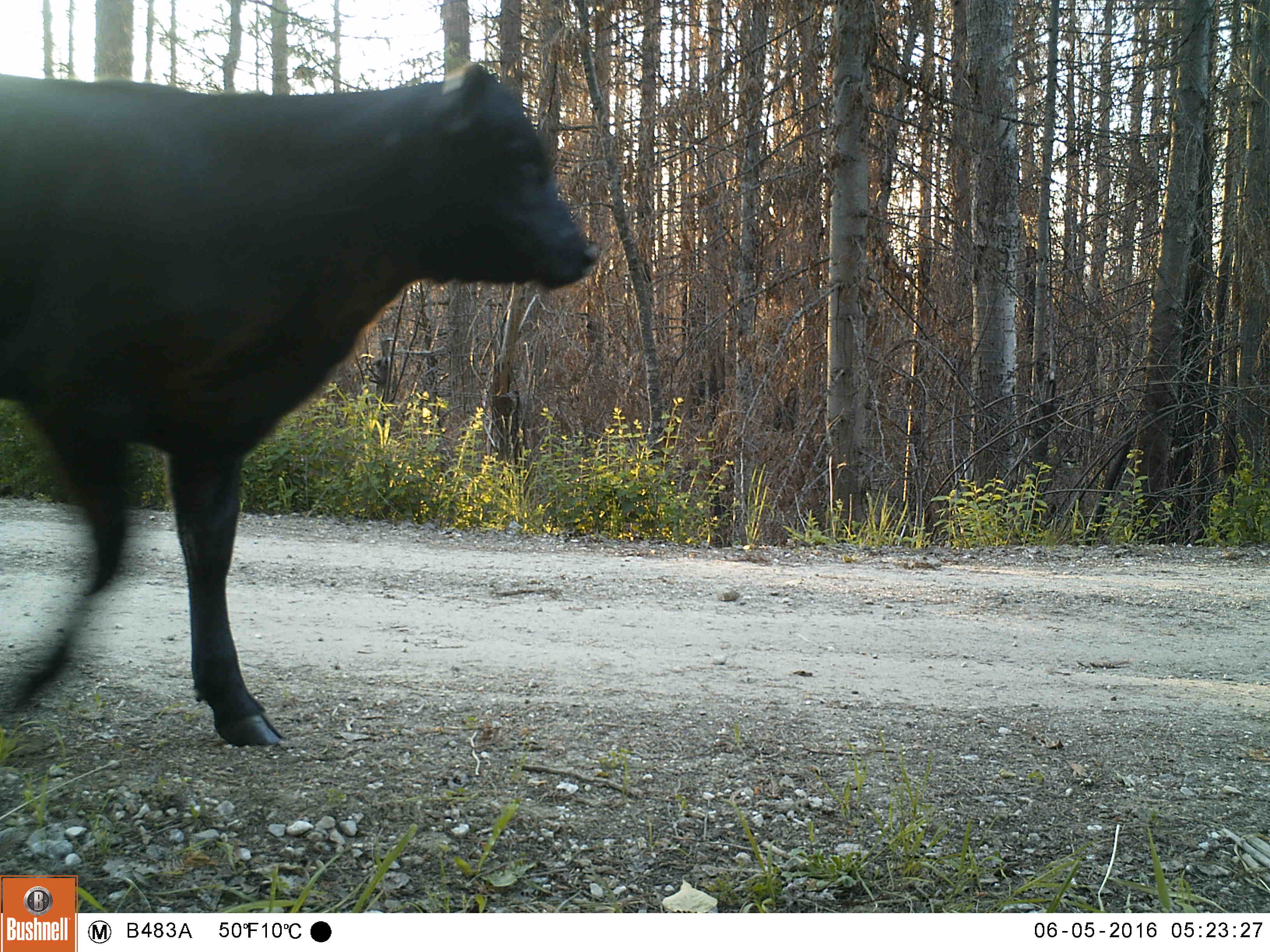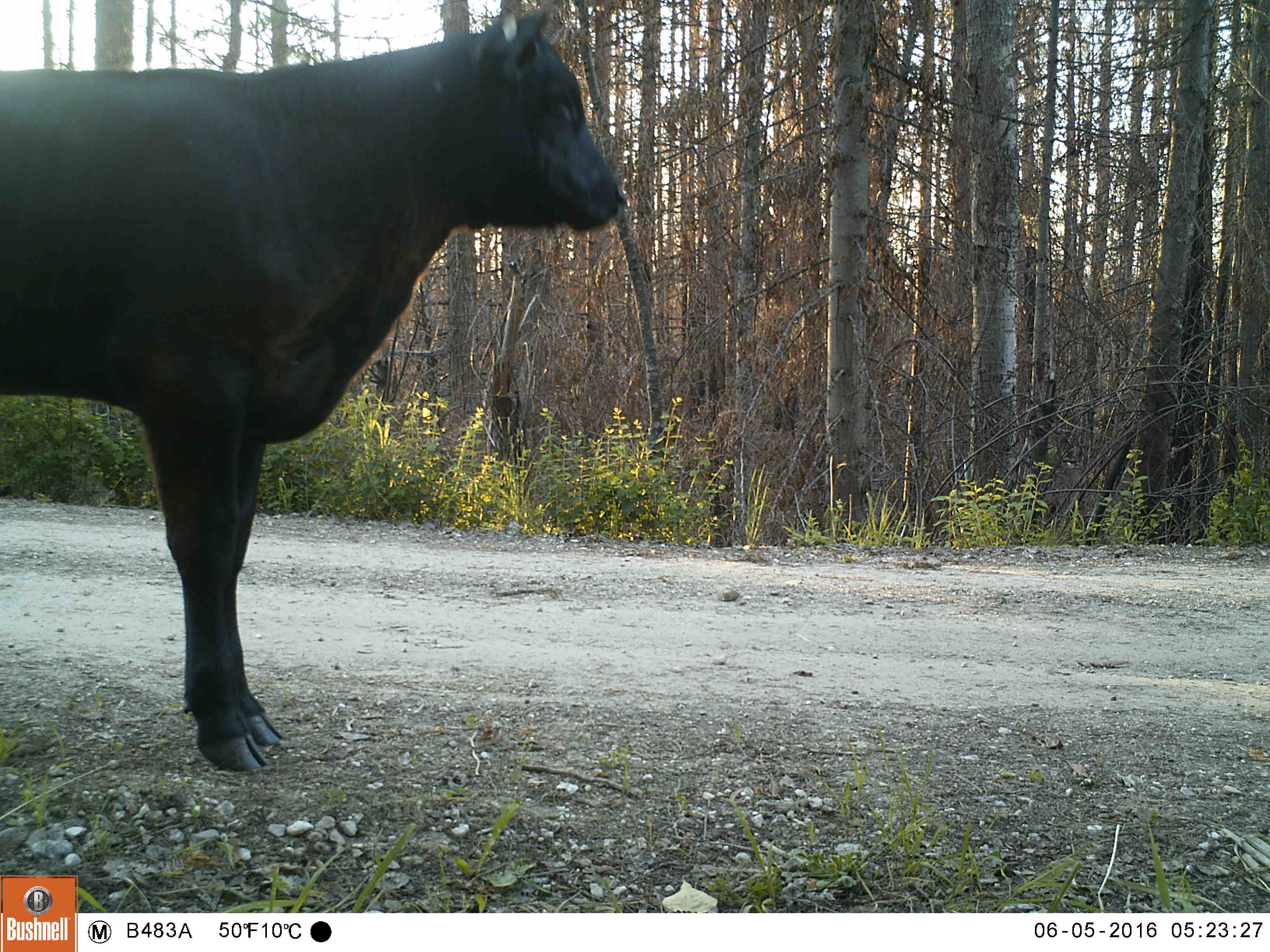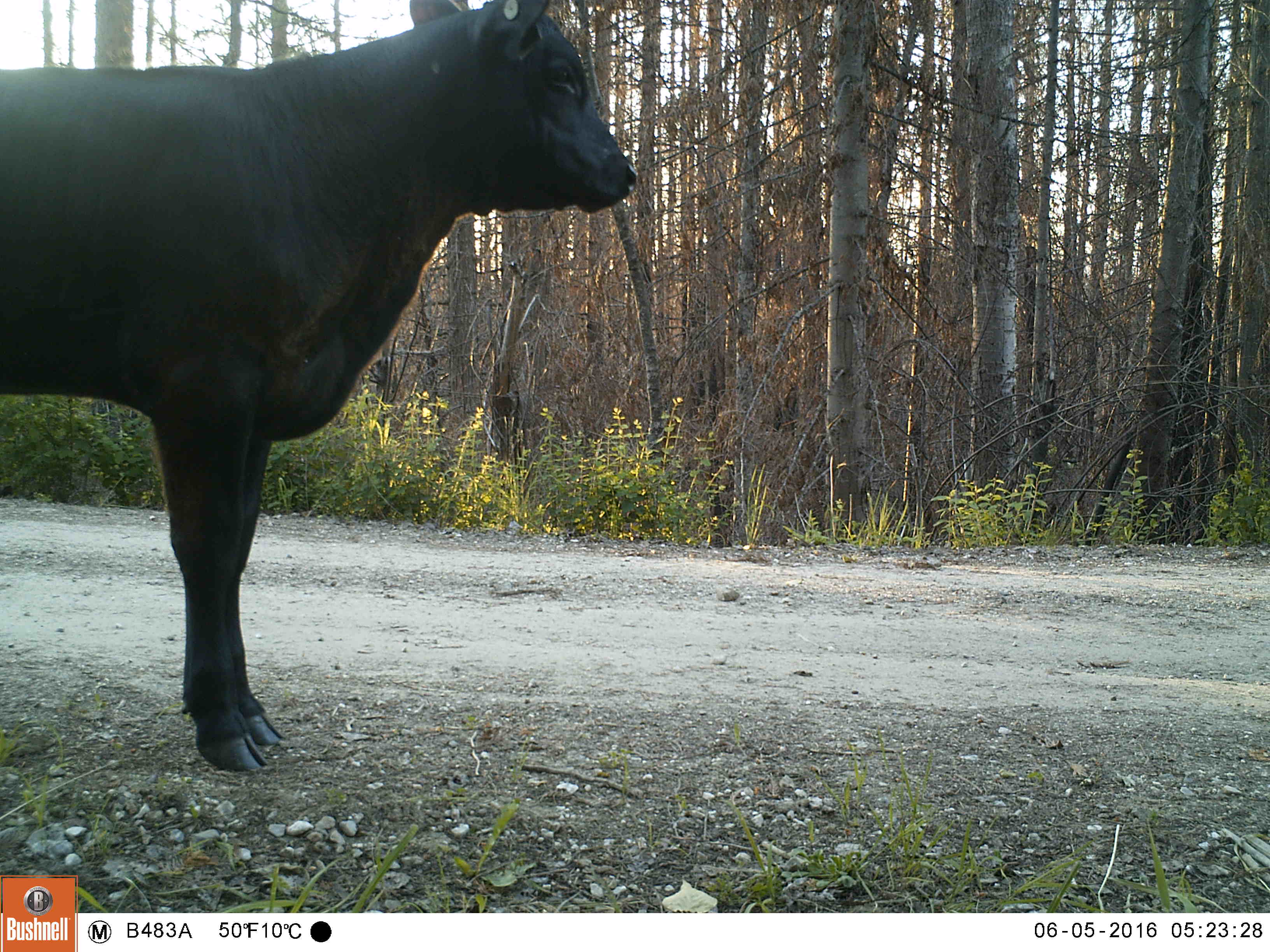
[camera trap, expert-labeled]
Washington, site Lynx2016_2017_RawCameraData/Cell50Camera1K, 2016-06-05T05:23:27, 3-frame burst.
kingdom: Animalia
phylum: Chordata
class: Mammalia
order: Artiodactyla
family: Bovidae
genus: Bos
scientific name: Bos taurus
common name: domestic cattle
Domestic cattle (Bos taurus). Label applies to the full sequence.